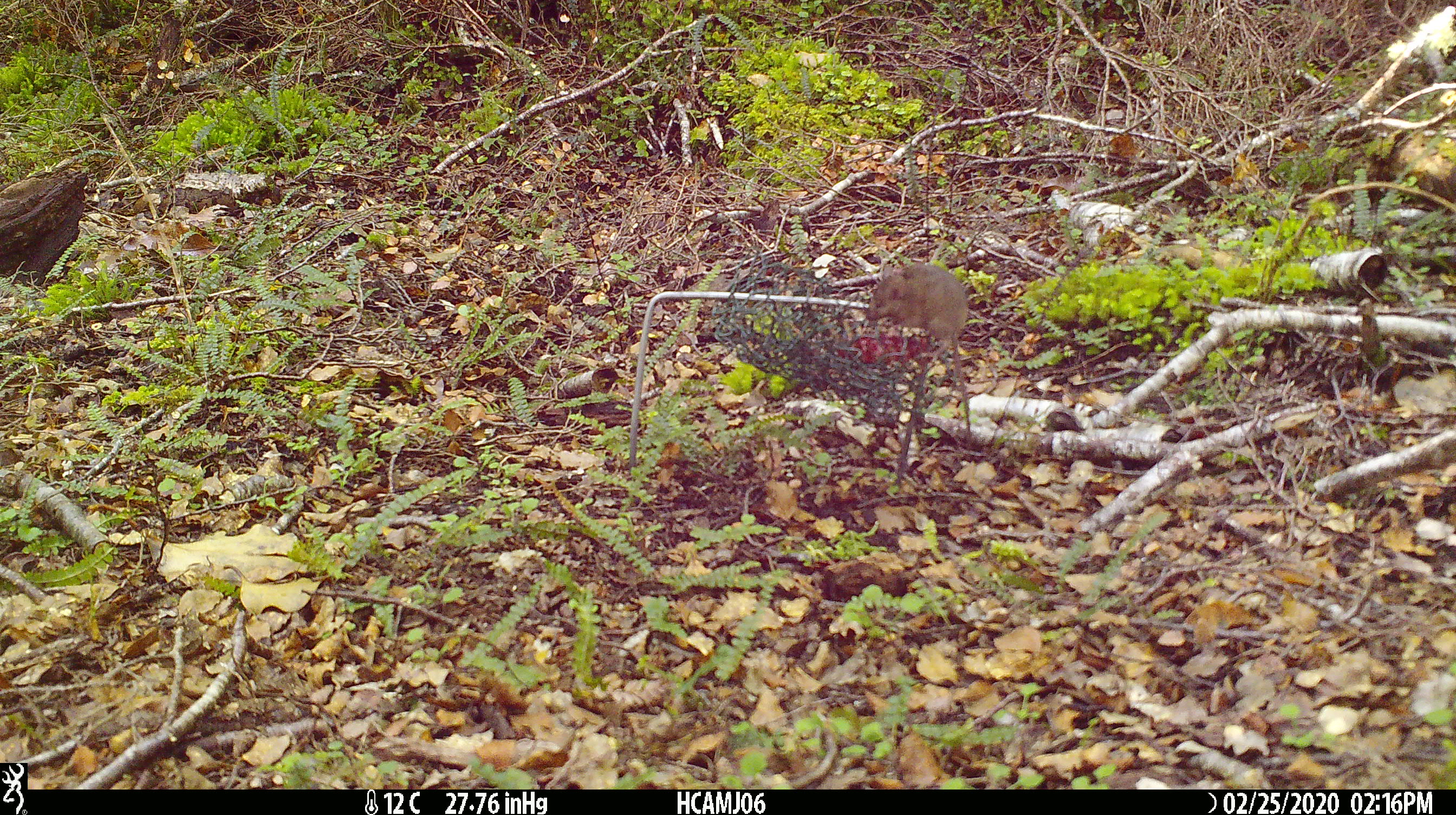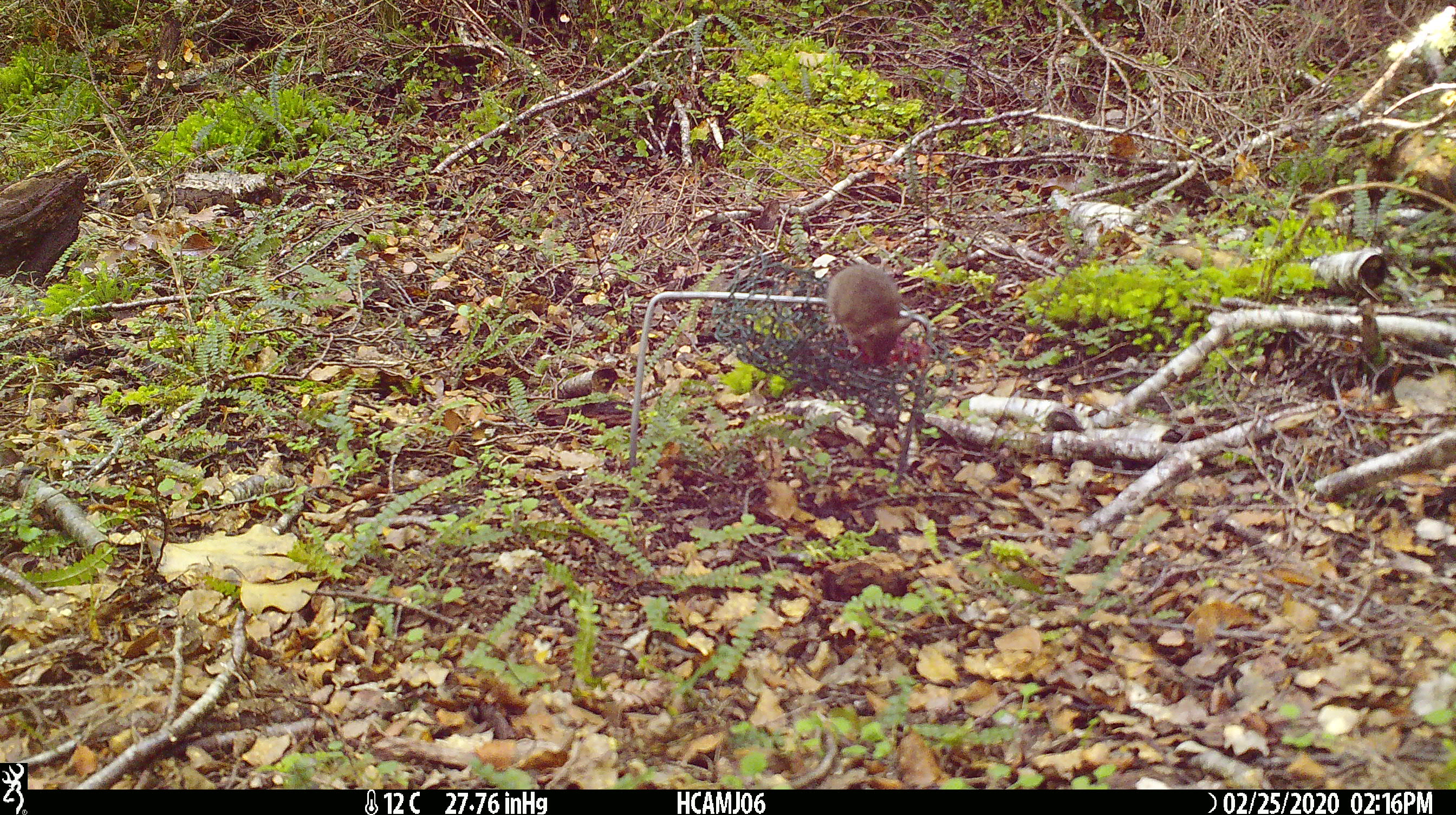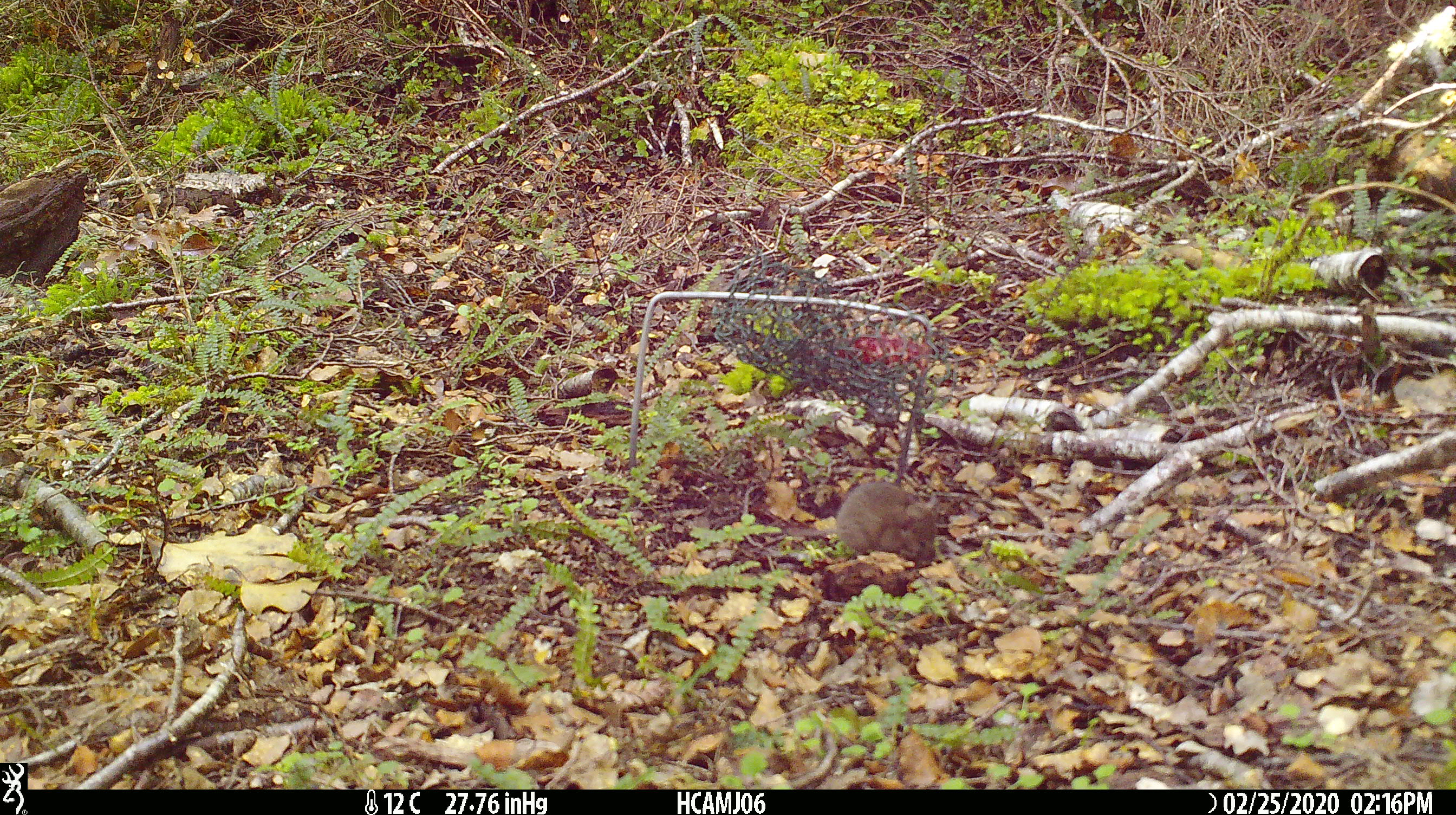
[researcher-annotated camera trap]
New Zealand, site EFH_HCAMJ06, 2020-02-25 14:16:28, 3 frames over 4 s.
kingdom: Animalia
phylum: Chordata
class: Mammalia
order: Rodentia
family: Muridae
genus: Mus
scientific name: Mus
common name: mouse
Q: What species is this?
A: Mouse (Mus).